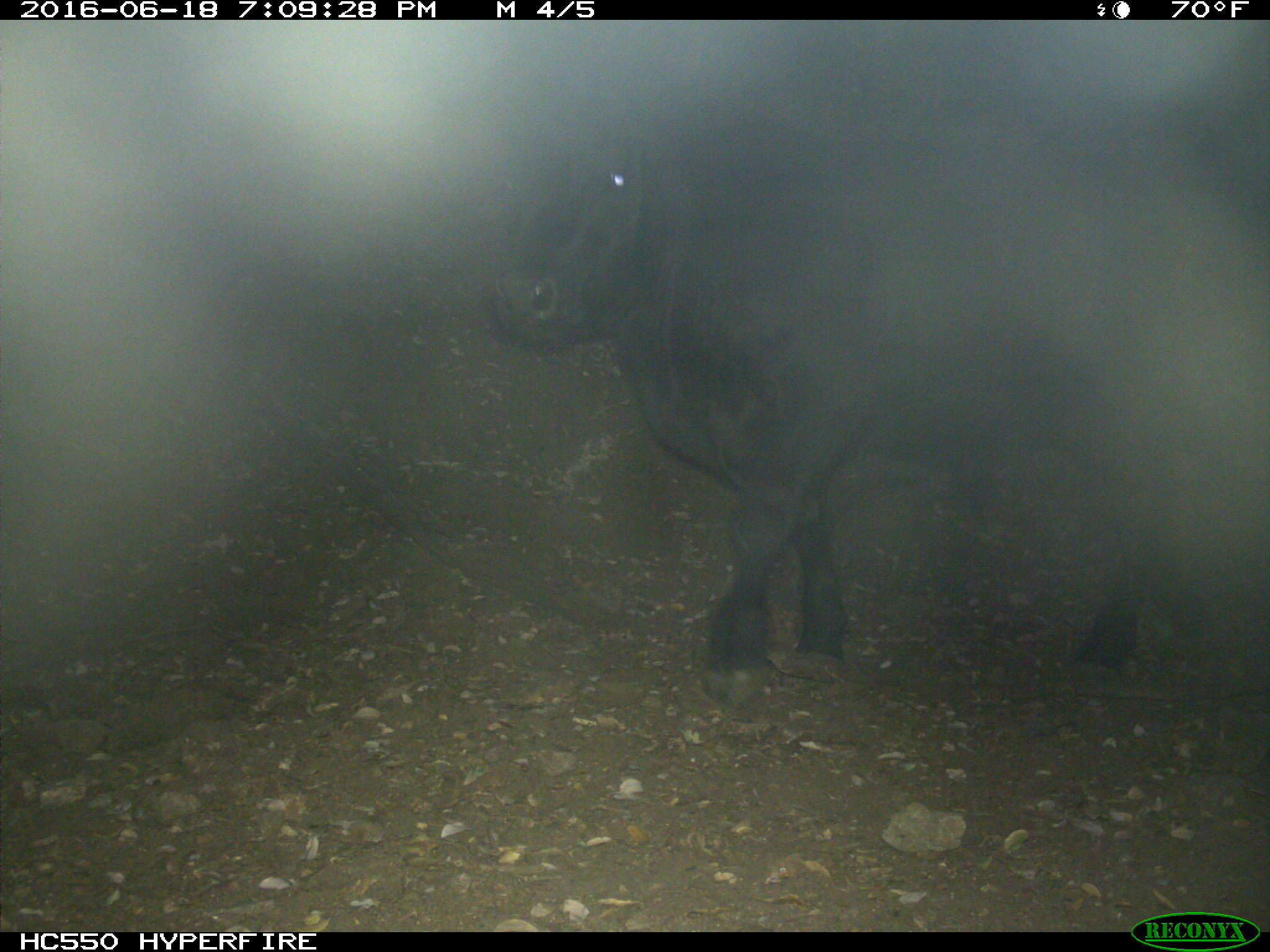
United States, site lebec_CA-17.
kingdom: Animalia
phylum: Chordata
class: Mammalia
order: Artiodactyla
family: Bovidae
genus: Bos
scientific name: Bos taurus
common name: domestic cow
Bos taurus (domestic cow).